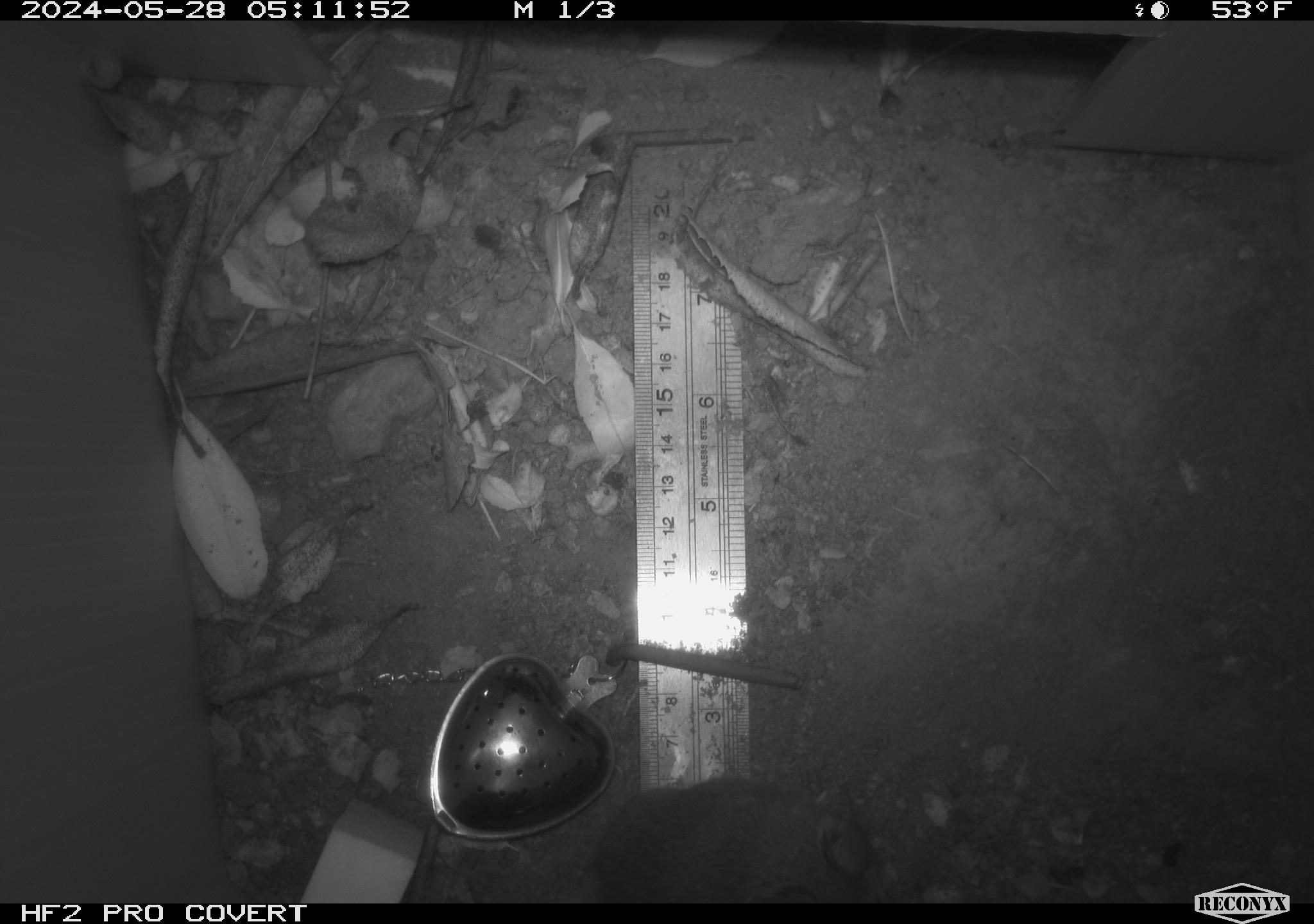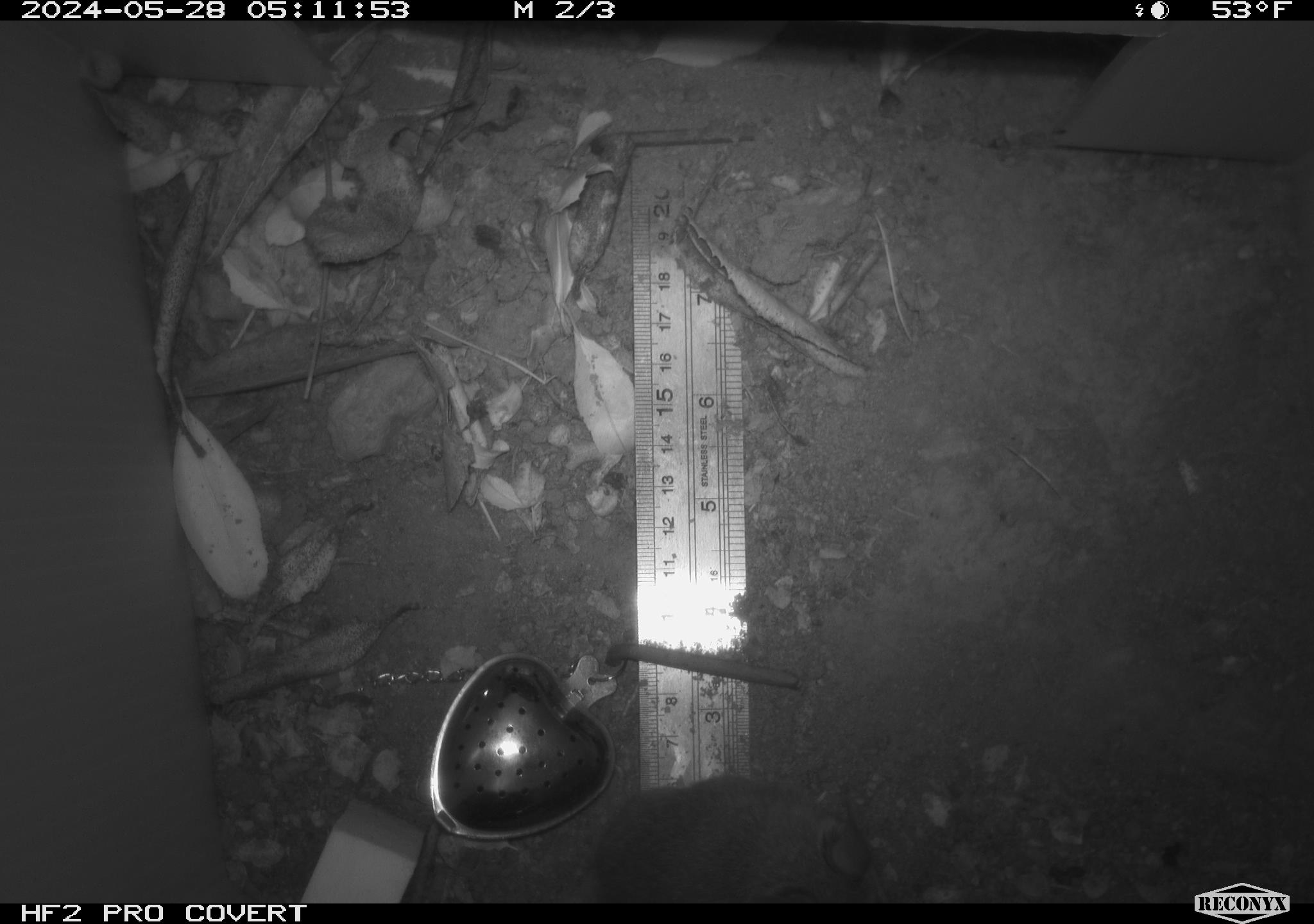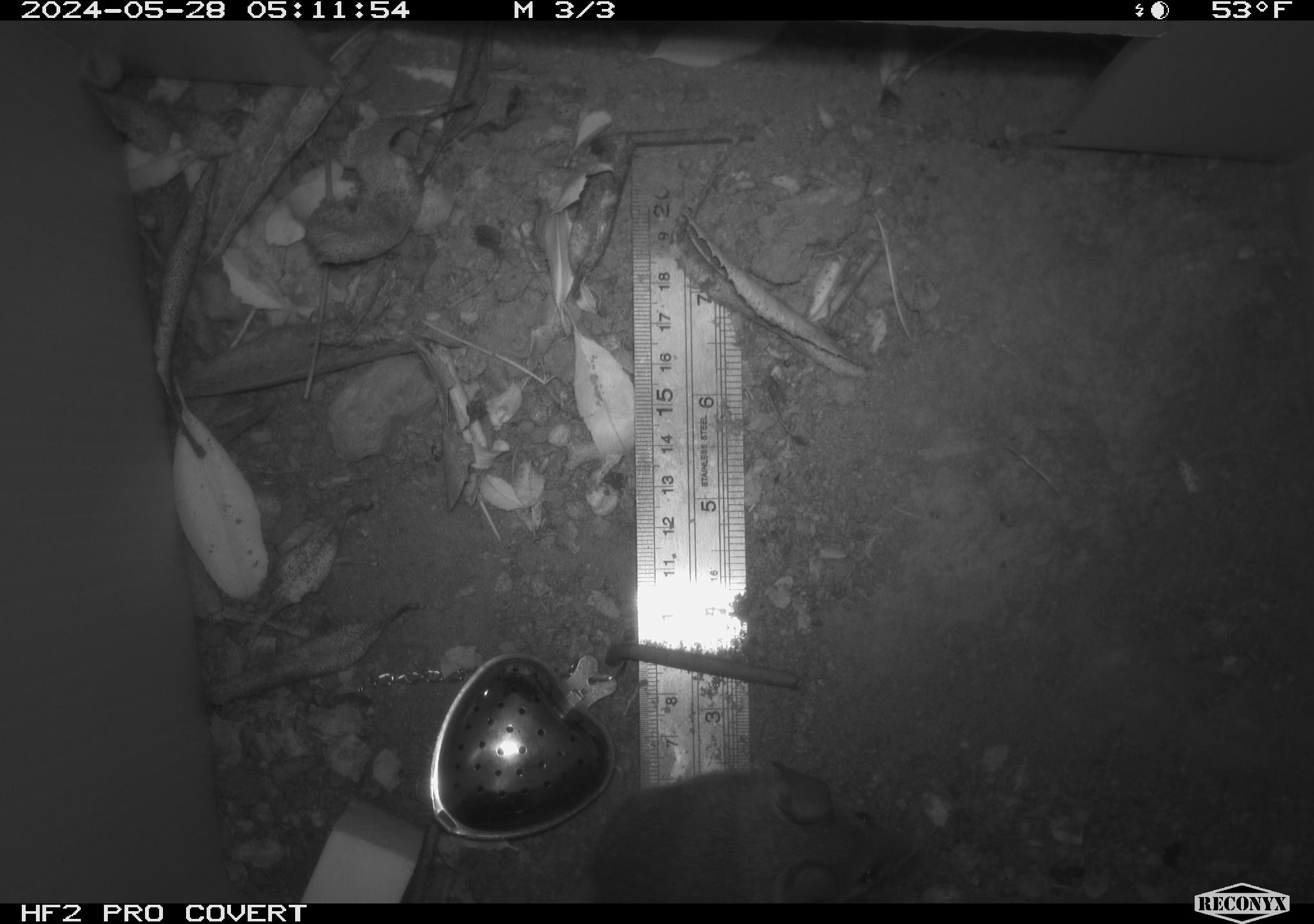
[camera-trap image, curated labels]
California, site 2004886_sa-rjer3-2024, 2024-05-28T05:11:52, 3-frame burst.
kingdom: Animalia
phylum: Chordata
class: Mammalia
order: Rodentia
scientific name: Rodentia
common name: mouse species